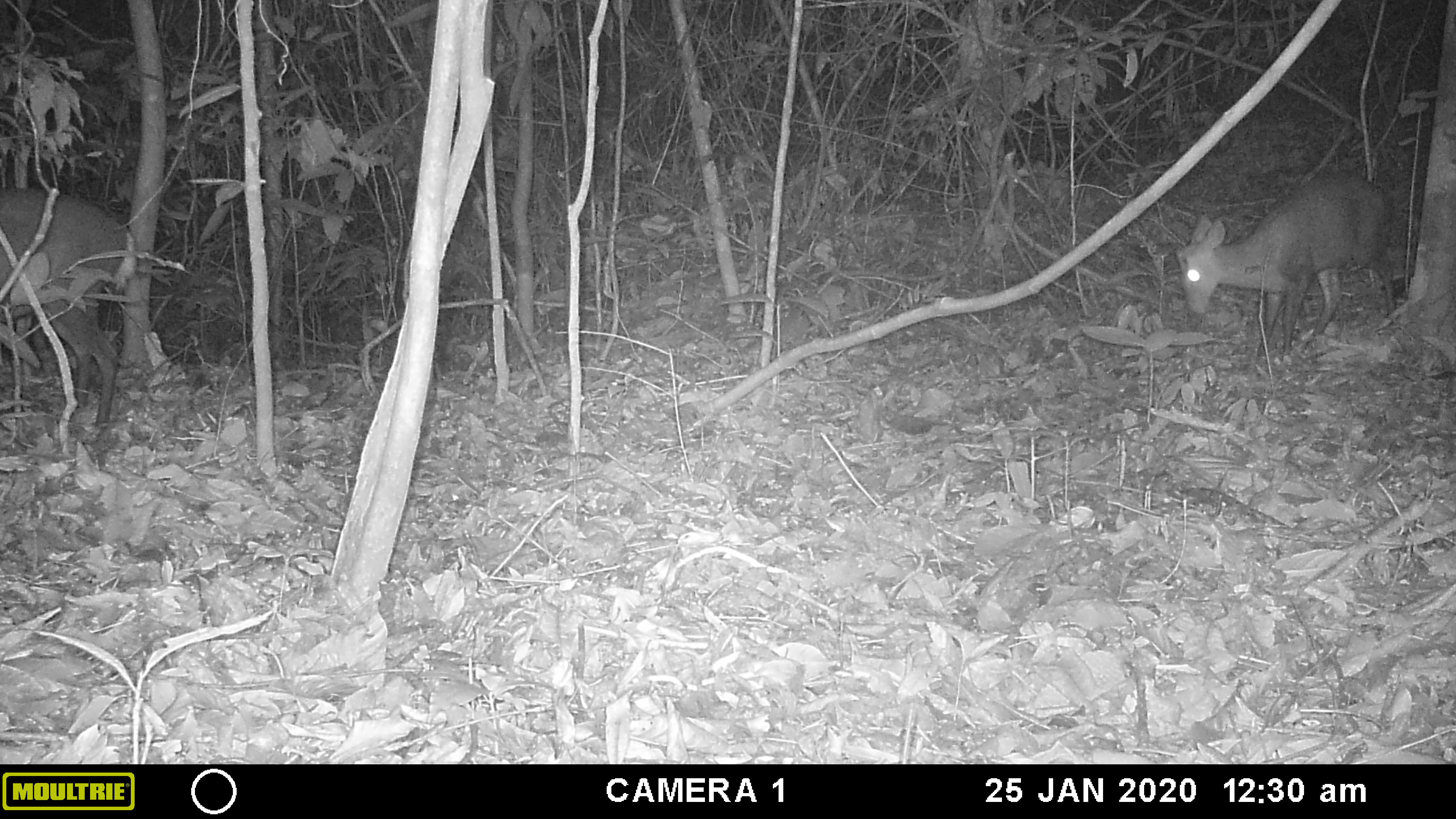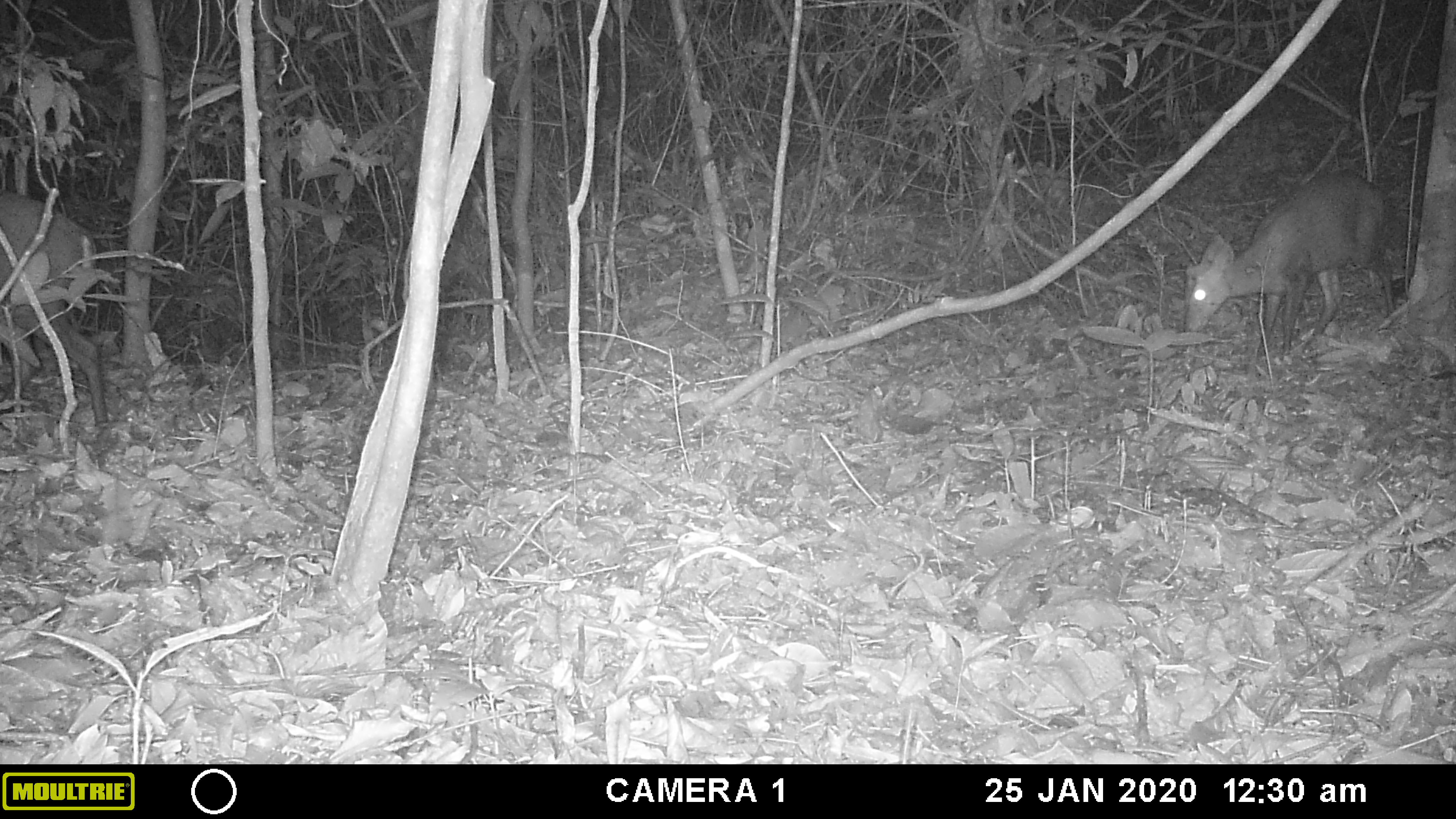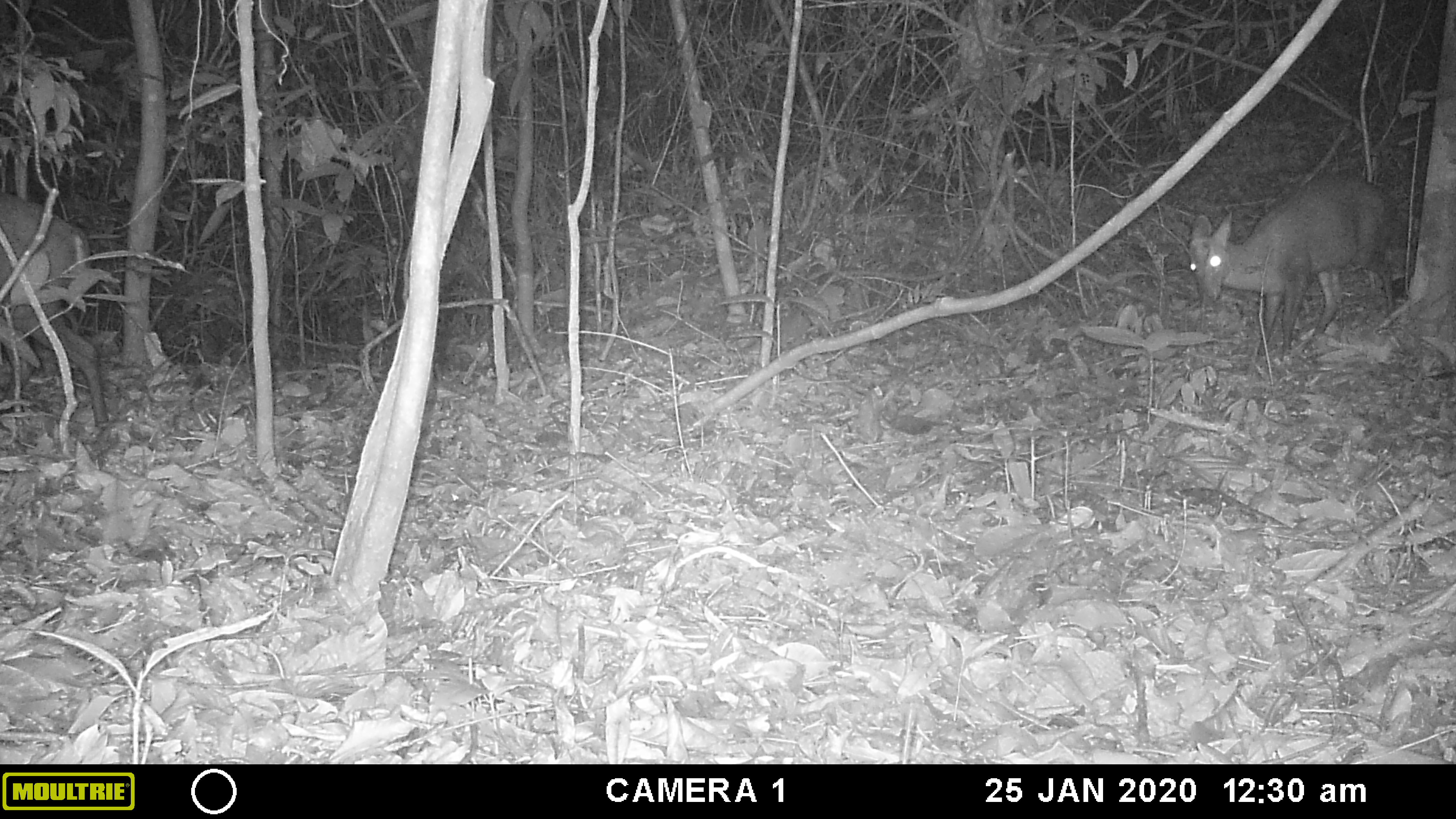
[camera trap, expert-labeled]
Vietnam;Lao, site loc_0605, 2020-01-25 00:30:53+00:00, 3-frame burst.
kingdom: Animalia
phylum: Chordata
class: Mammalia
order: Artiodactyla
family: Cervidae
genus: Muntiacus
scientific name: Muntiacus rooseveltorum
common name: roosevelt's muntjac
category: roosevelts muntjac group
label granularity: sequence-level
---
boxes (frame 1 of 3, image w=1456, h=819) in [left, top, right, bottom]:
roosevelts muntjac group: [1176, 170, 1397, 360]; [0, 186, 132, 443]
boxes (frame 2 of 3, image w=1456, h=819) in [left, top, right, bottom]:
roosevelts muntjac group: [1183, 167, 1397, 360]; [0, 189, 111, 437]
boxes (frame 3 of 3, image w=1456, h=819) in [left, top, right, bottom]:
roosevelts muntjac group: [1188, 174, 1400, 356]; [0, 191, 109, 430]